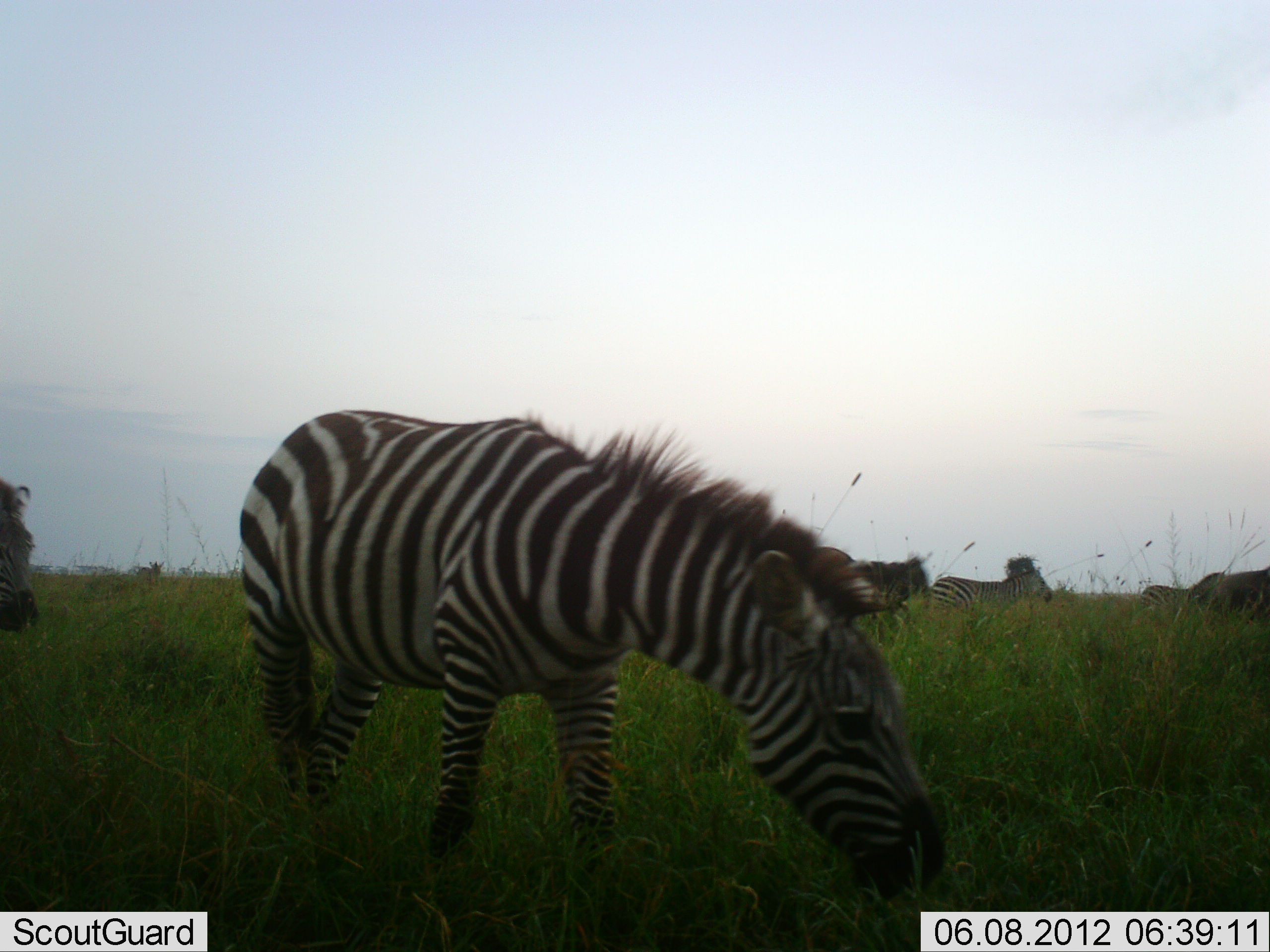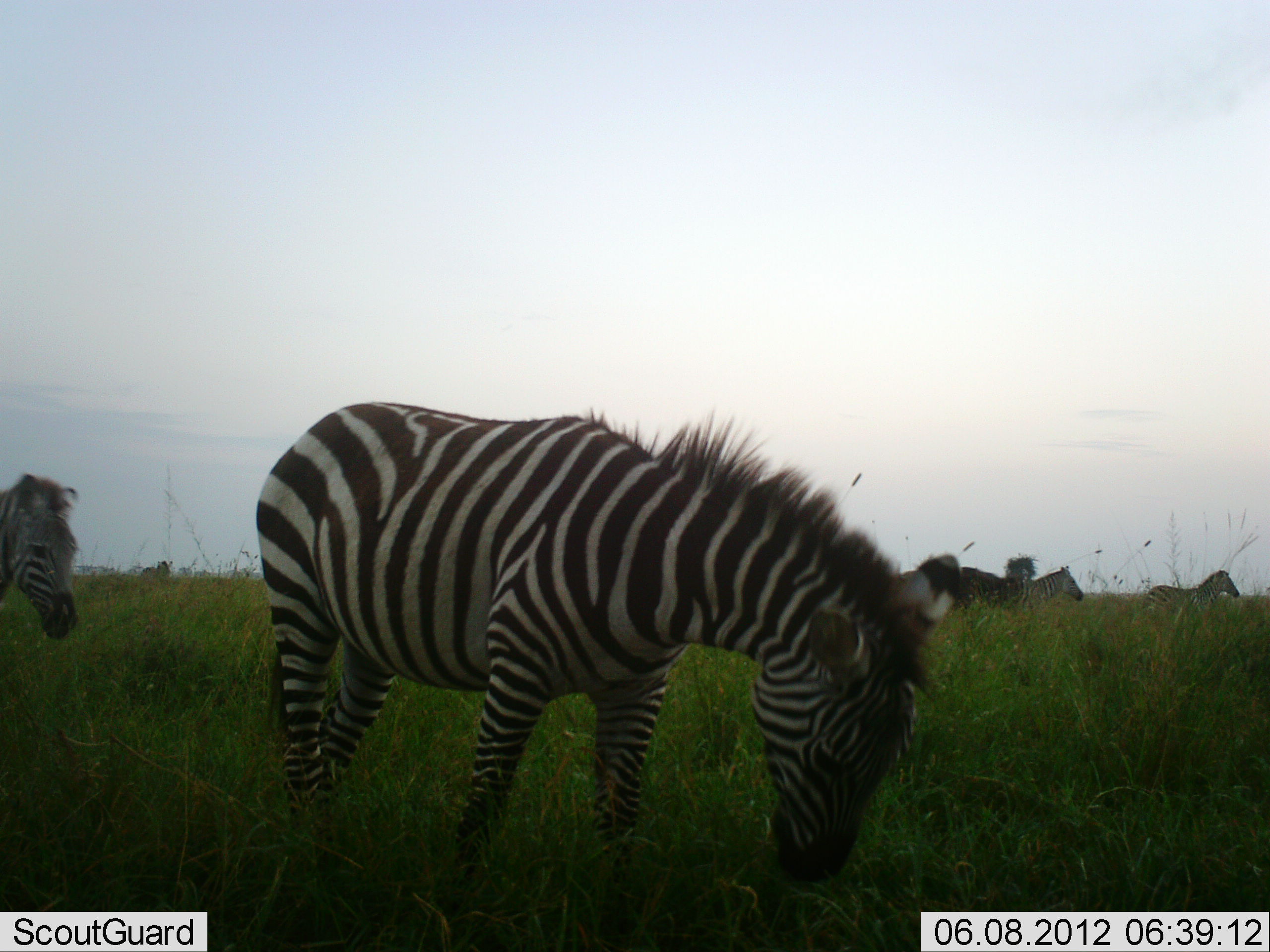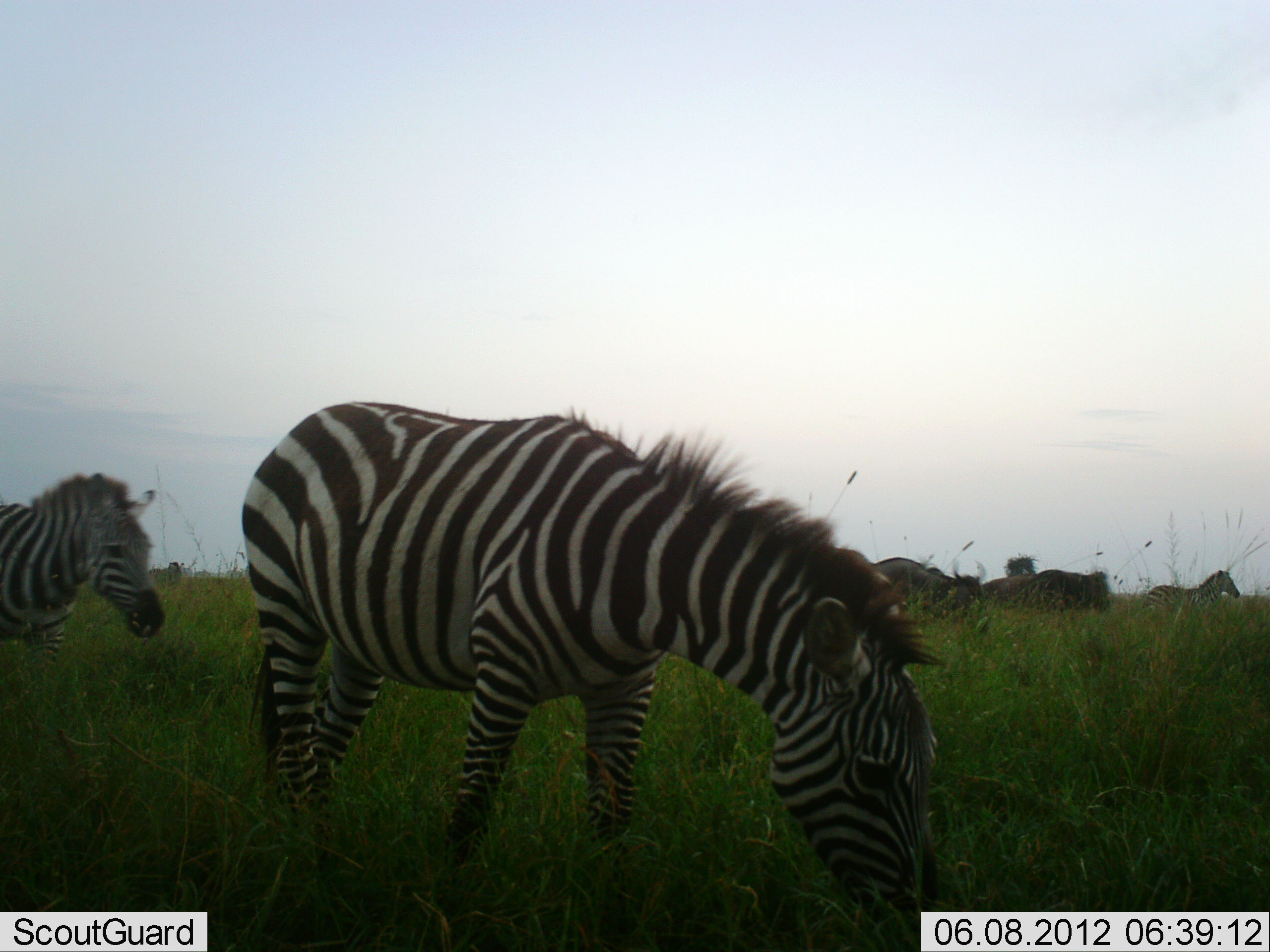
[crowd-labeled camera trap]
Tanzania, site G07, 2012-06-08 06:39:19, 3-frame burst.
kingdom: Animalia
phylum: Chordata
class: Mammalia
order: Perissodactyla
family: Equidae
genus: Equus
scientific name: Equus quagga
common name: plains zebra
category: zebra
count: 4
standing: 27%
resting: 0%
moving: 67%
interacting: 0%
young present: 0%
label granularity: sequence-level